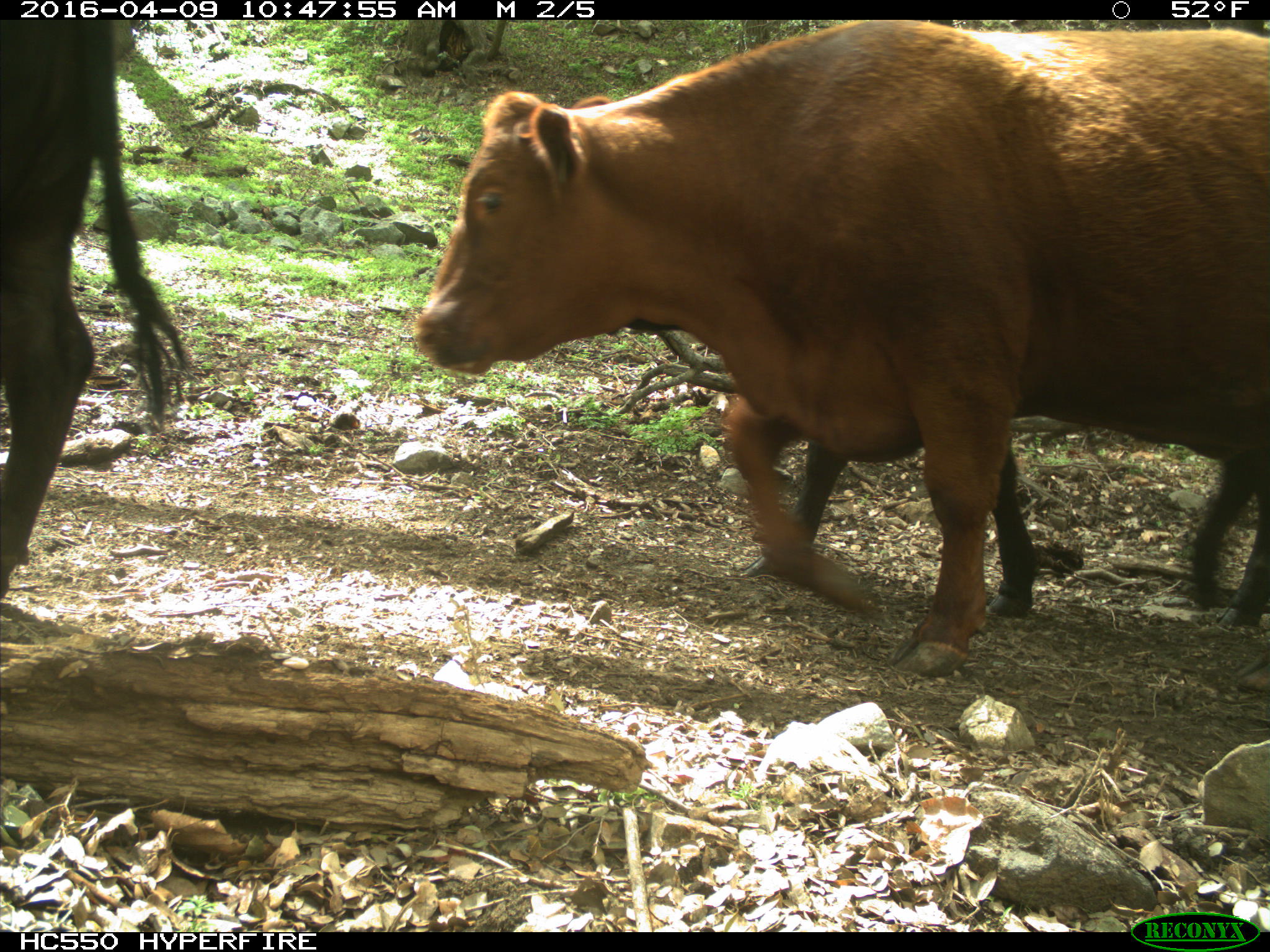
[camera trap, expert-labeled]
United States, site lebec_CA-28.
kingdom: Animalia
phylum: Chordata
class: Mammalia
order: Artiodactyla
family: Bovidae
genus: Bos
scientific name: Bos taurus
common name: domestic cow